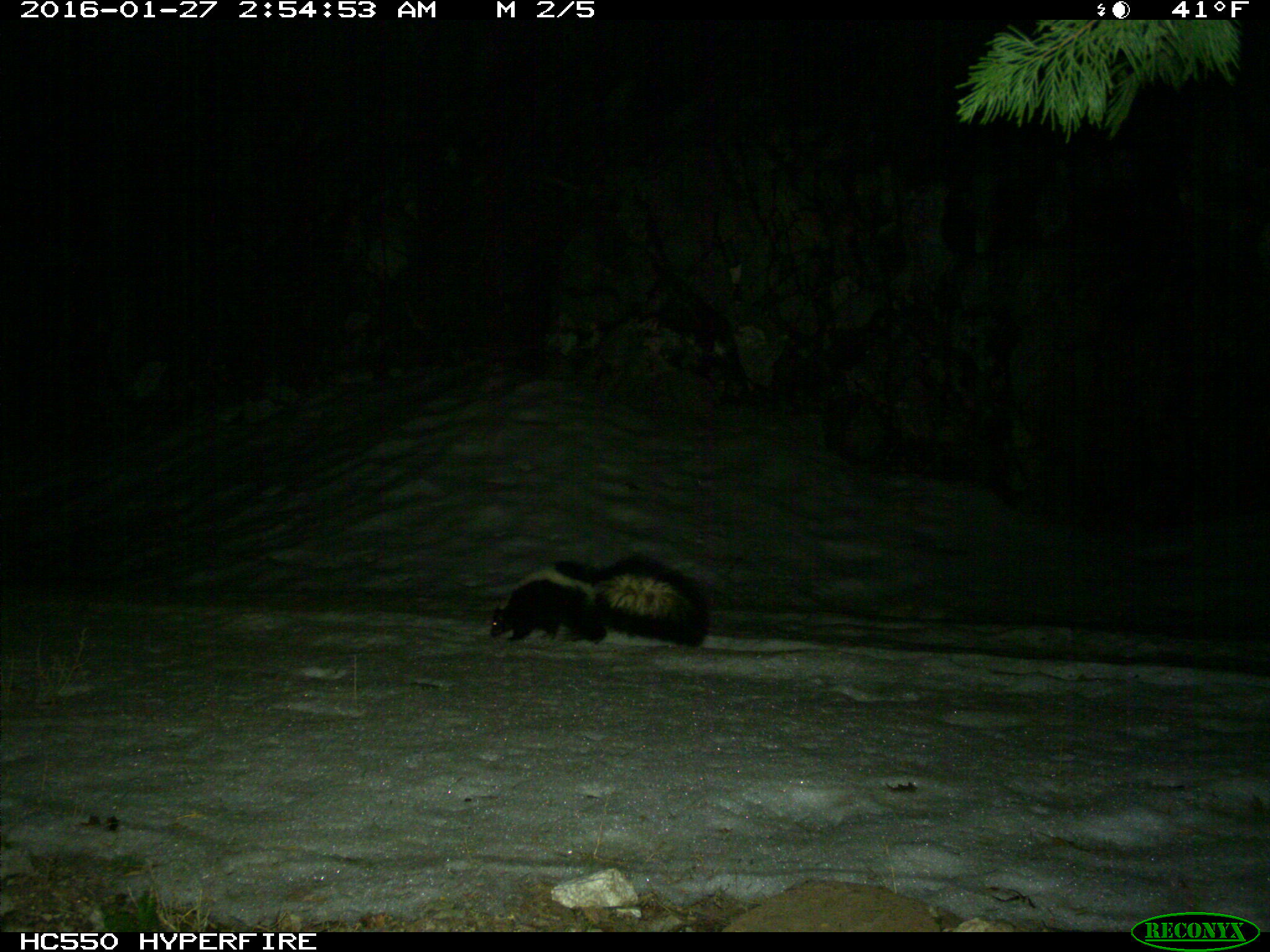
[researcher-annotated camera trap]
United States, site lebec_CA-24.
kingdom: Animalia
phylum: Chordata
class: Mammalia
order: Carnivora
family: Mephitidae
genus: Mephitis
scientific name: Mephitis mephitis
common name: striped skunk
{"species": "Mephitis mephitis (striped skunk)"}